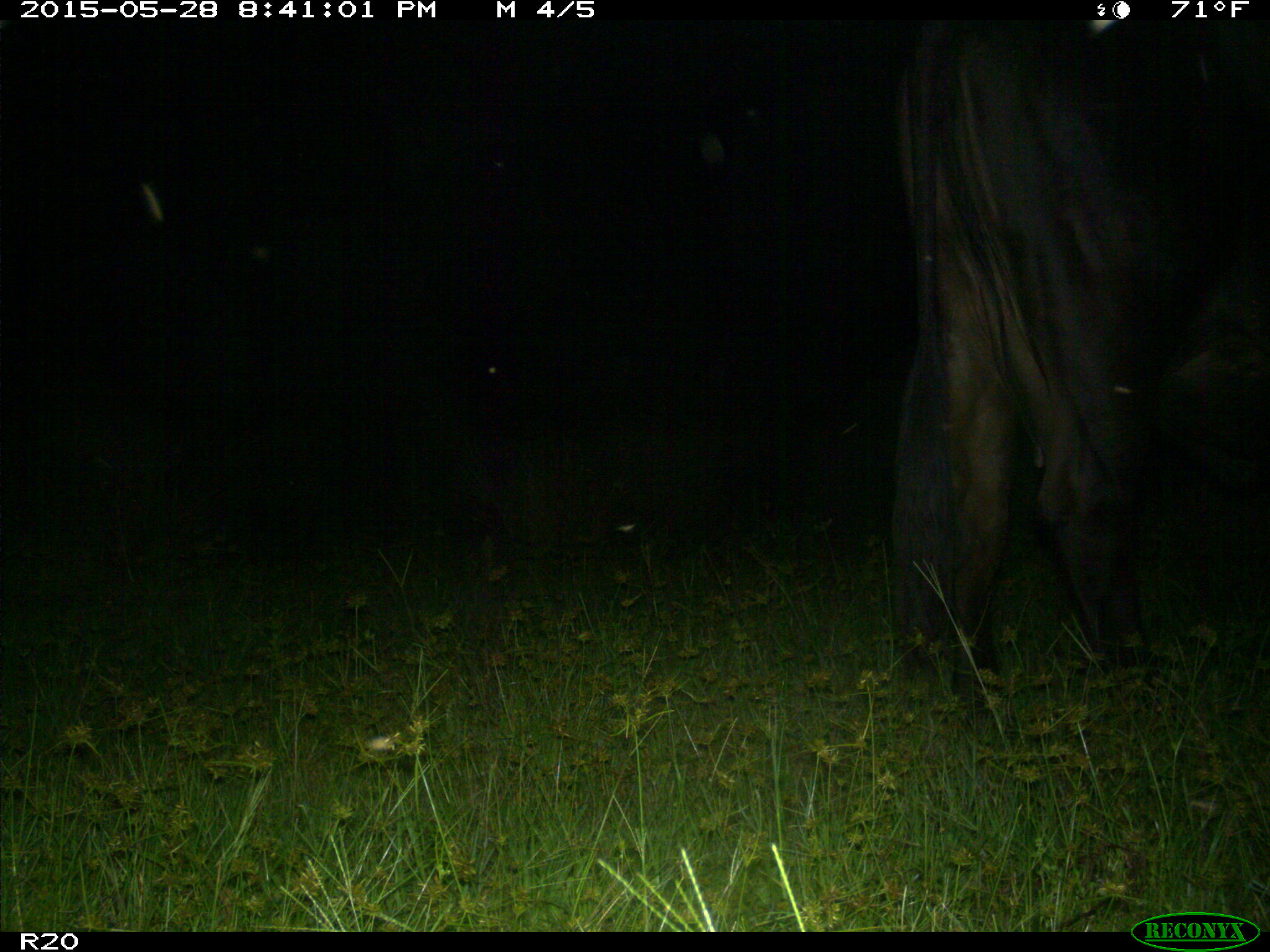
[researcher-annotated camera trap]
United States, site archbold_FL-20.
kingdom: Animalia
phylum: Chordata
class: Mammalia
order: Artiodactyla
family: Bovidae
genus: Bos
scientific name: Bos taurus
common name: domestic cow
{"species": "Bos taurus (domestic cow)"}